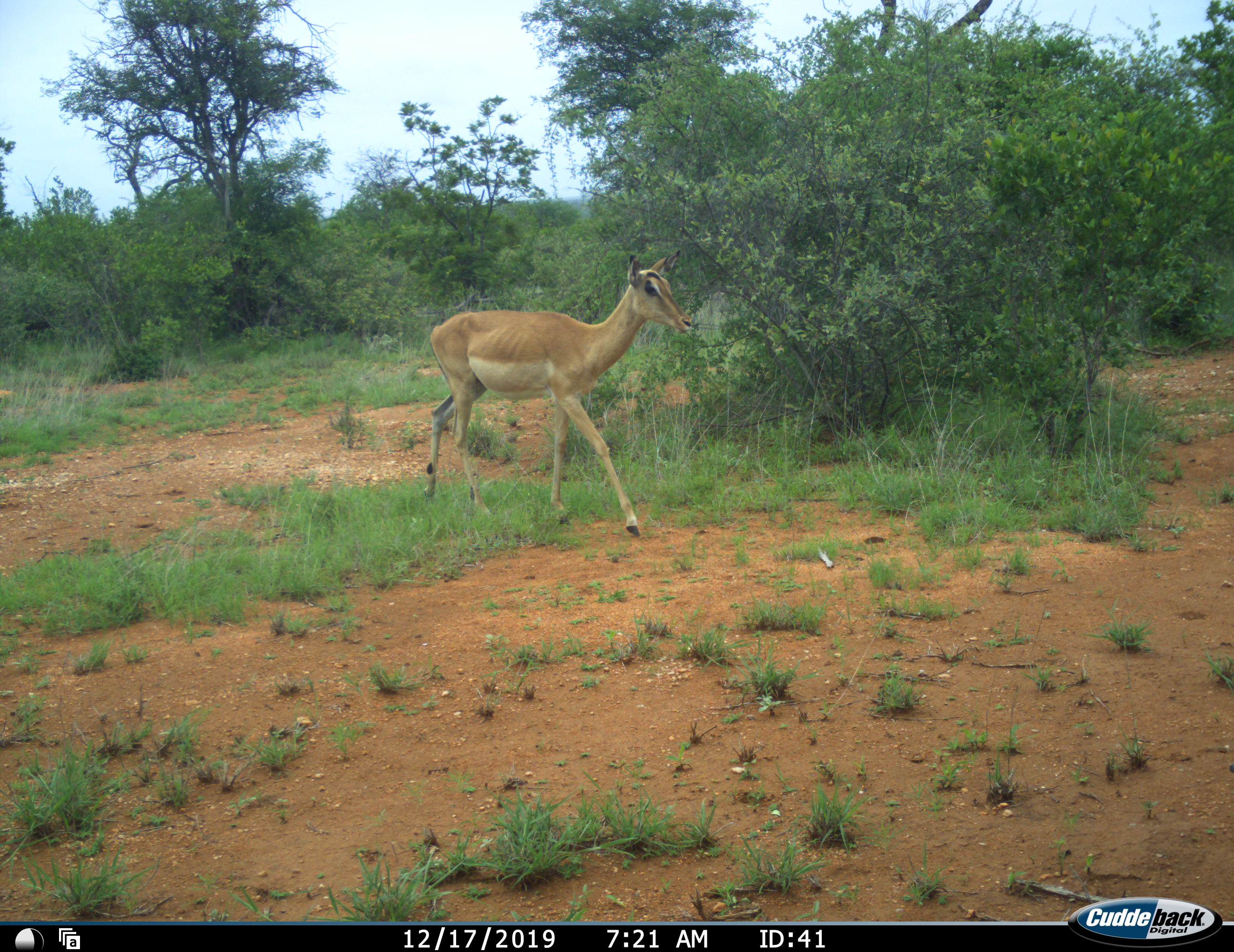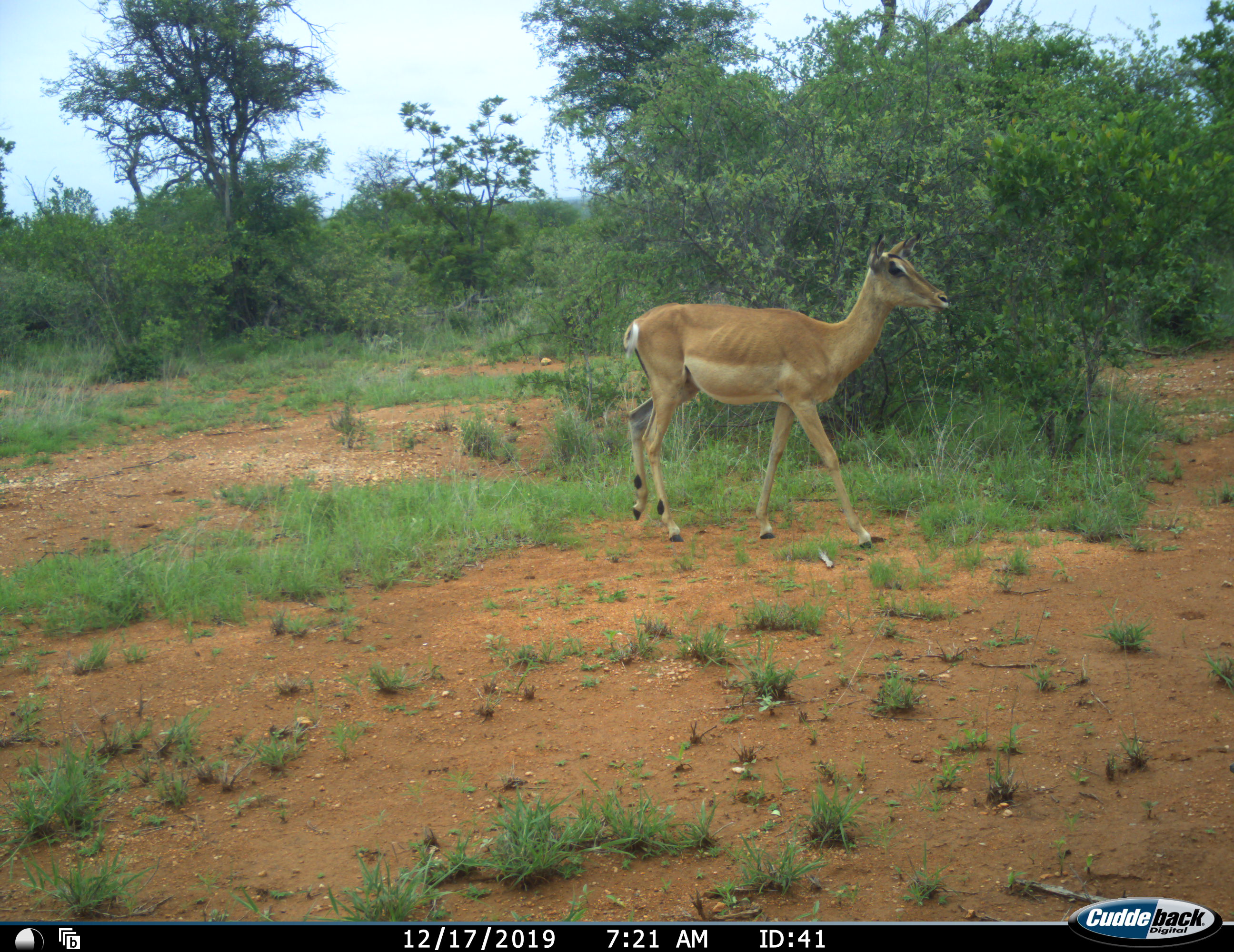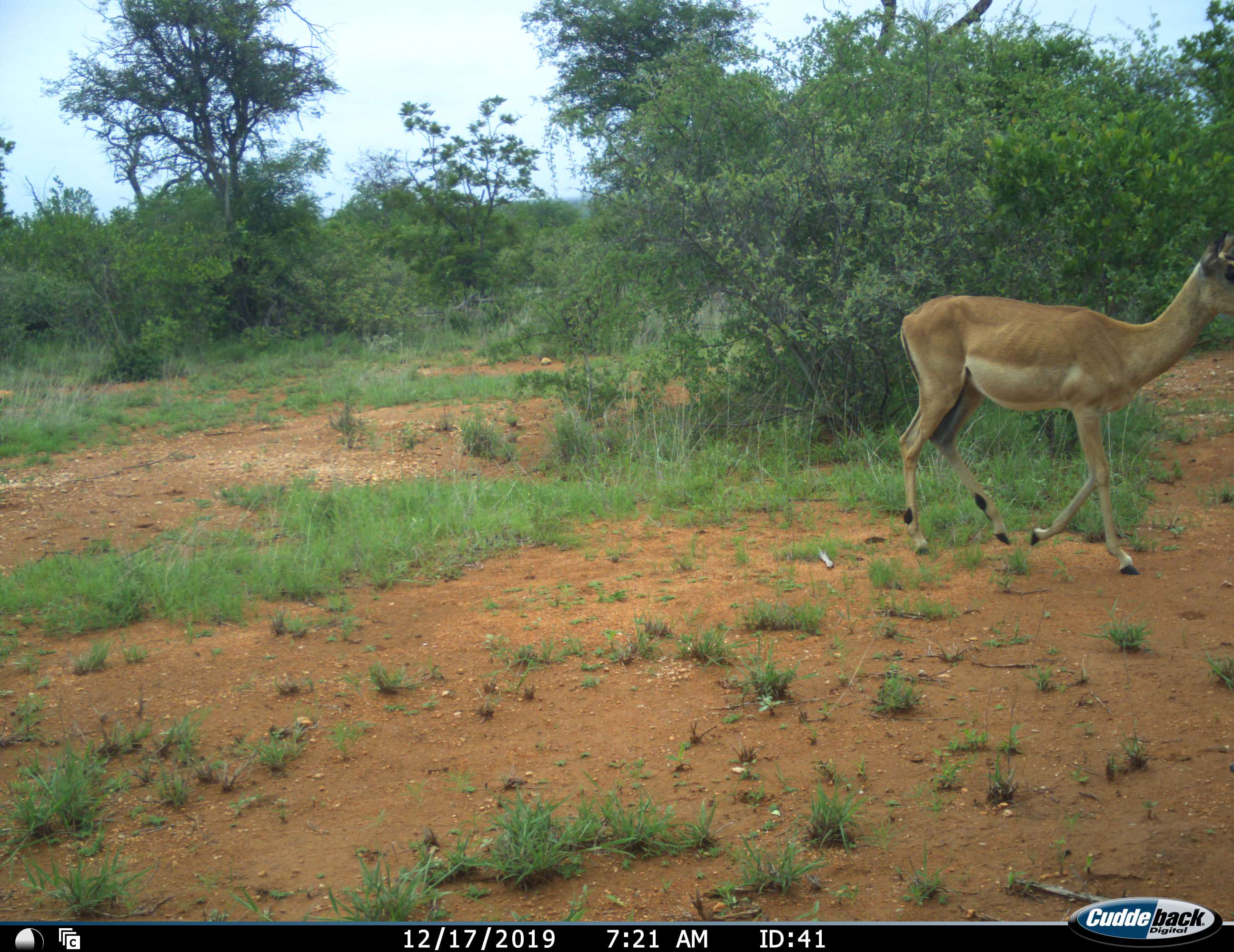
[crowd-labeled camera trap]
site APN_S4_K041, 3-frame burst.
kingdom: Animalia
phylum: Chordata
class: Mammalia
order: Artiodactyla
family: Bovidae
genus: Aepyceros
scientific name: Aepyceros melampus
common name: impala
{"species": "impala (Aepyceros melampus)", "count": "1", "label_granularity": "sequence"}